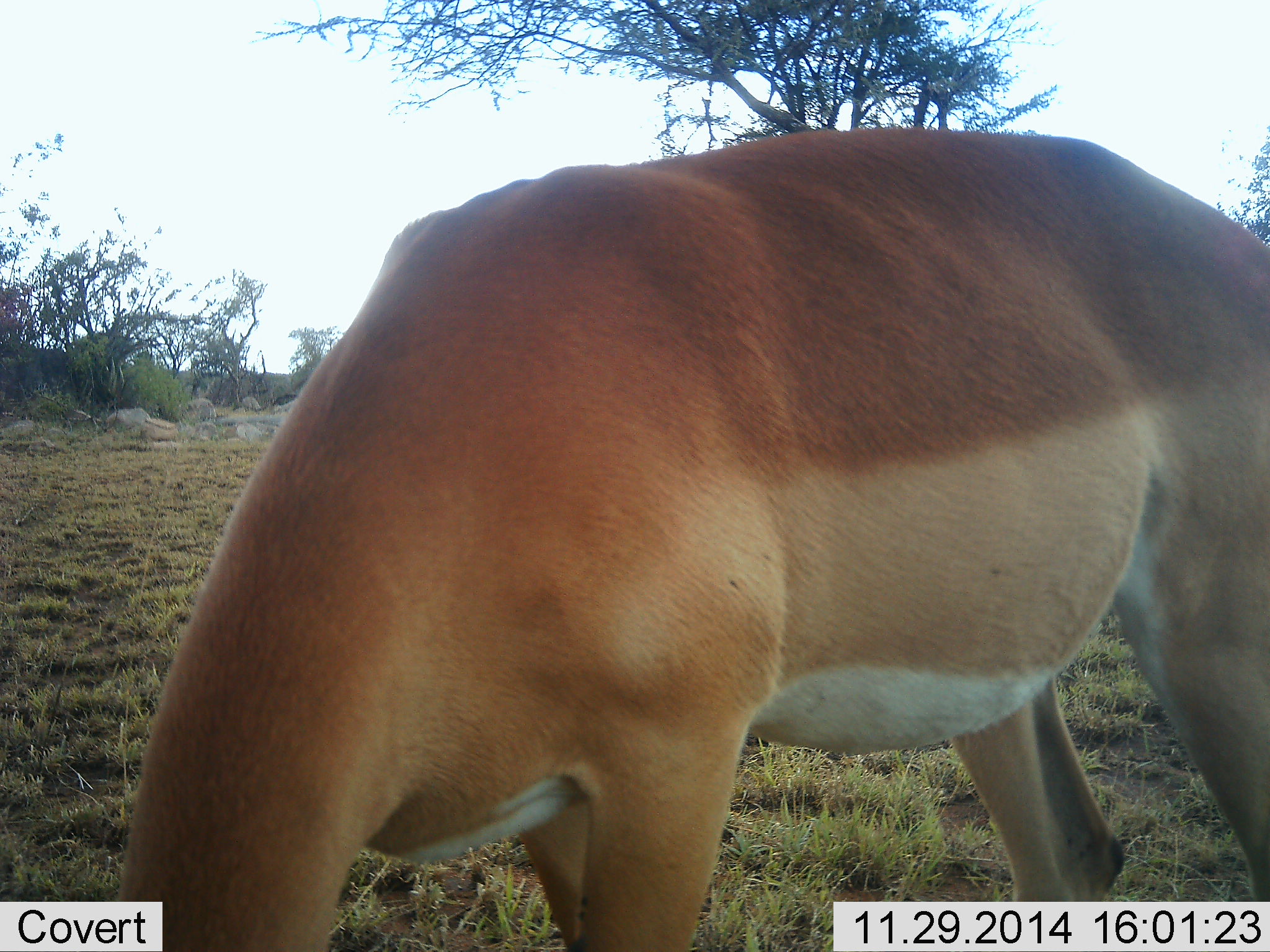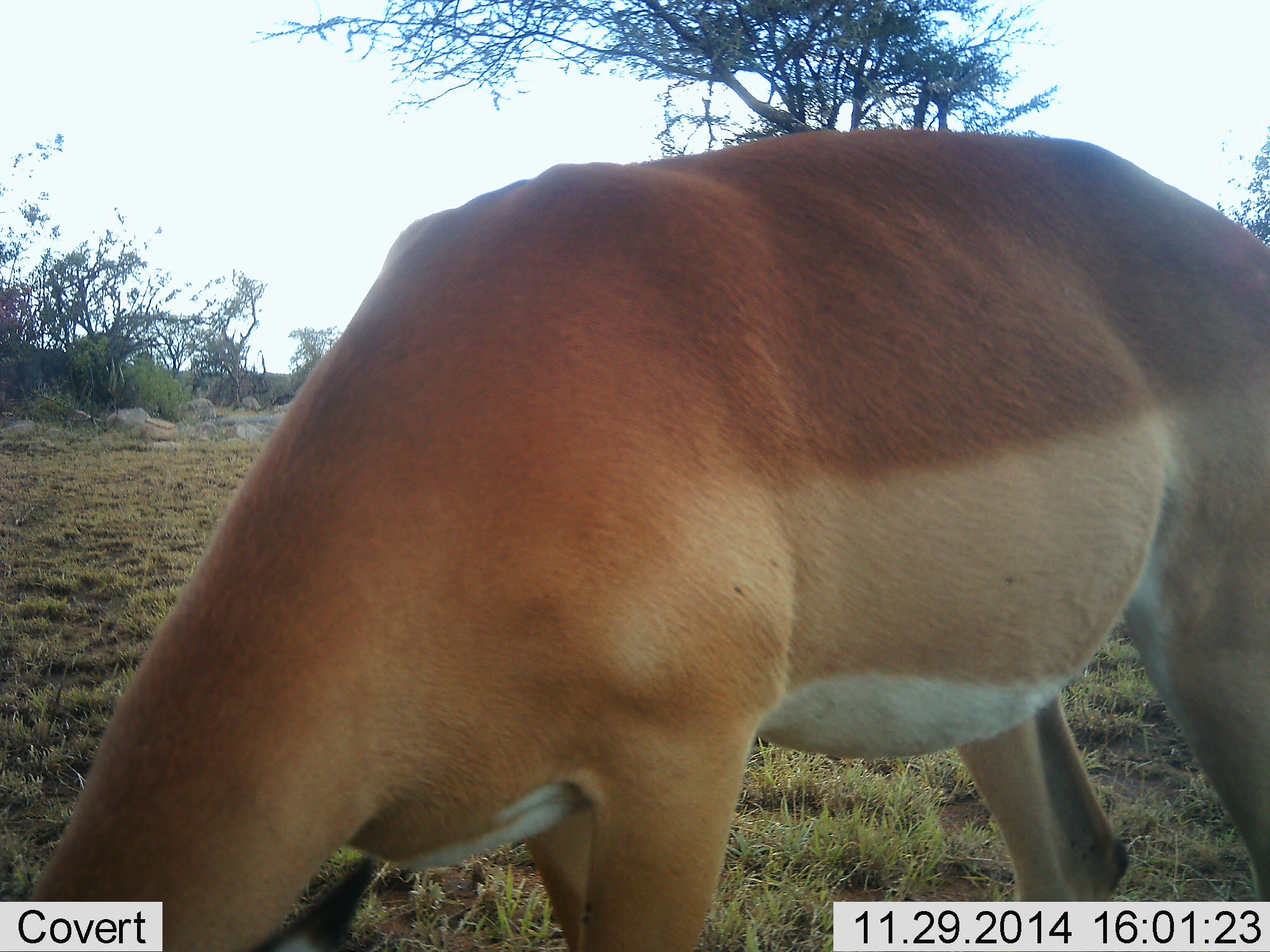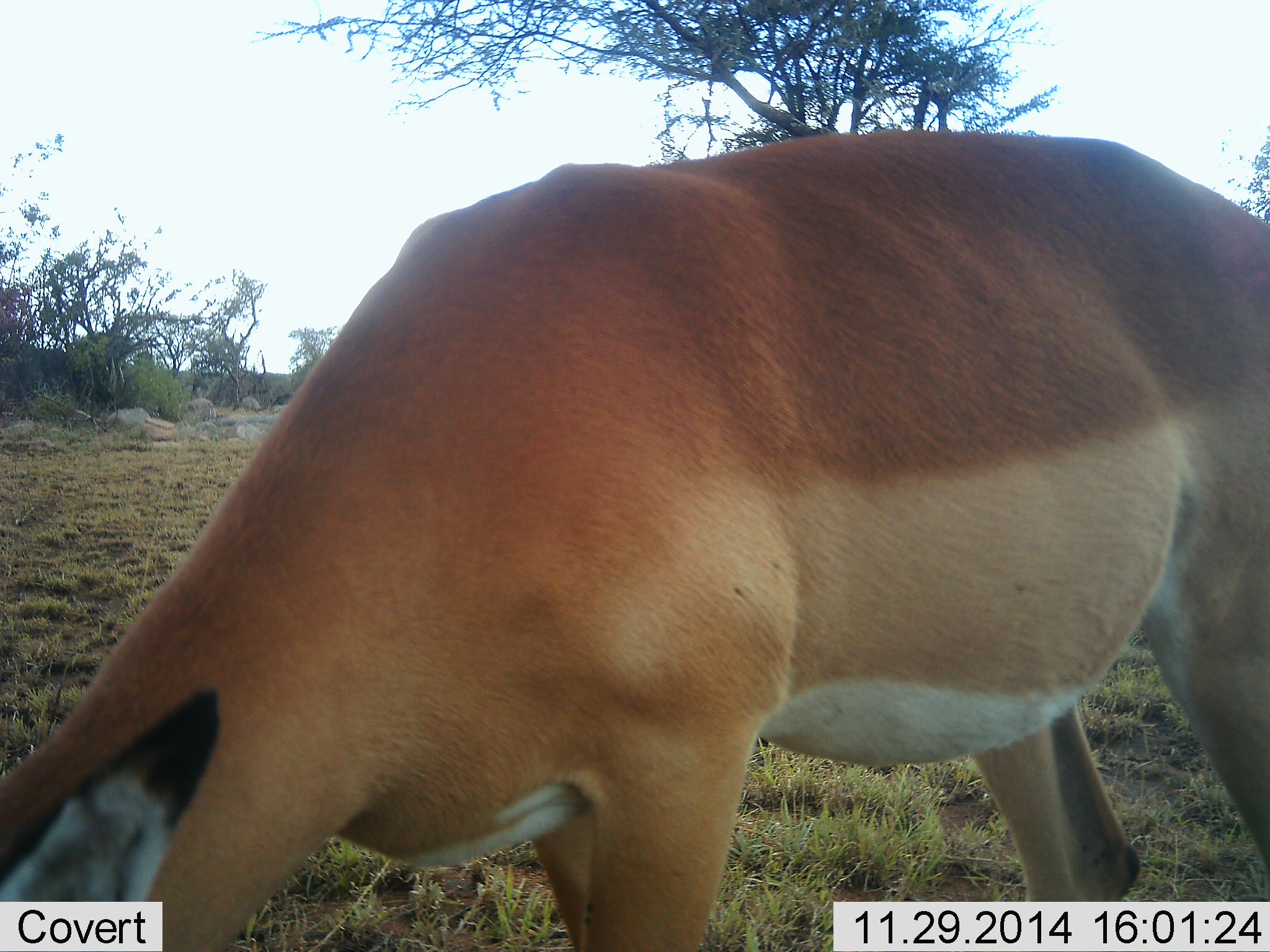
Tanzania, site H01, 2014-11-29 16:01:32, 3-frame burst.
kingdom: Animalia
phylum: Chordata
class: Mammalia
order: Artiodactyla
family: Bovidae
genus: Aepyceros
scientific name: Aepyceros melampus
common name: impala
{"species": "impala (Aepyceros melampus)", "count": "1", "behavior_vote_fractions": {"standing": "60%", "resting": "0%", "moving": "0%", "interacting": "0%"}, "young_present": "0%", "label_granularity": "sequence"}